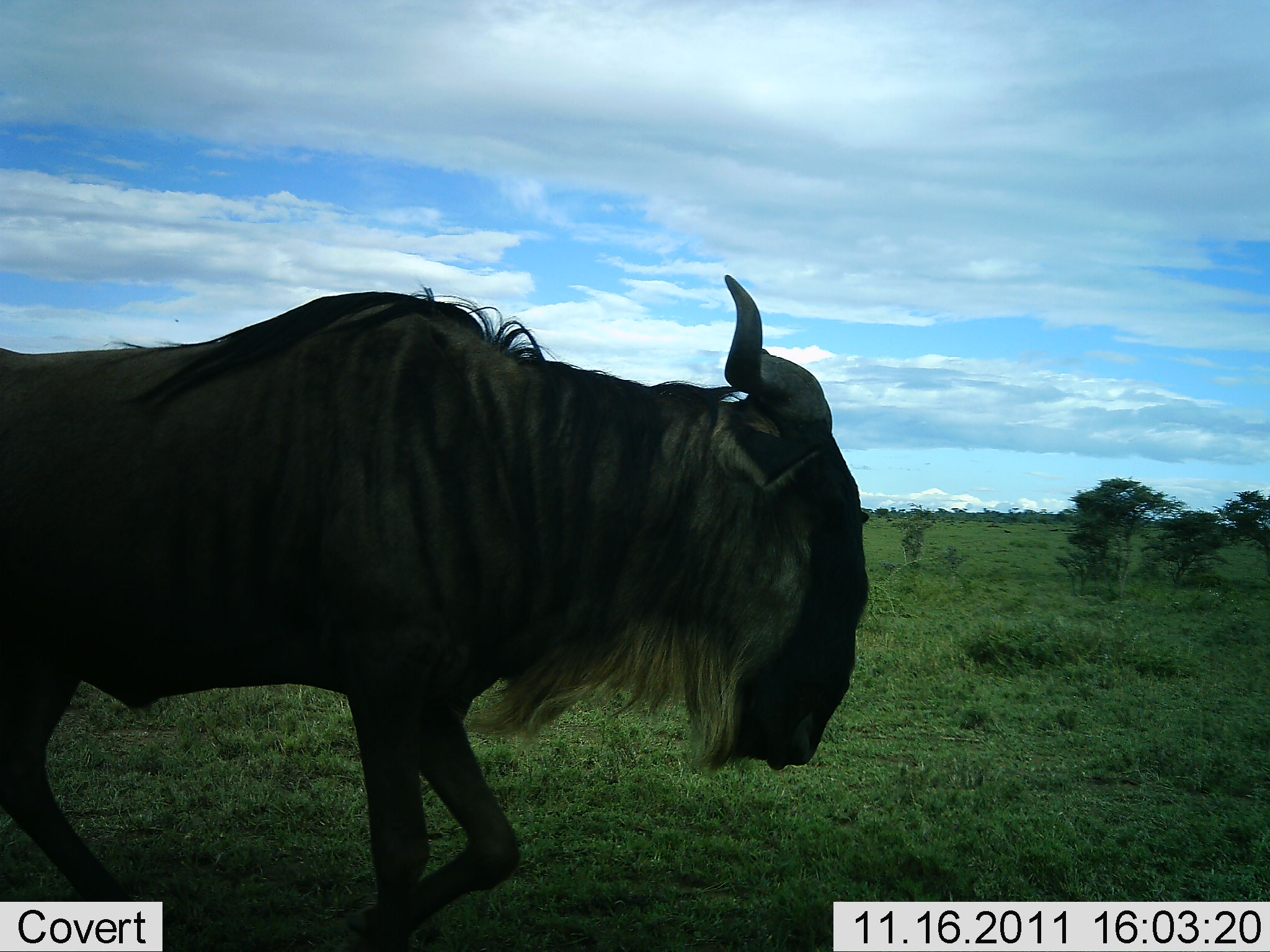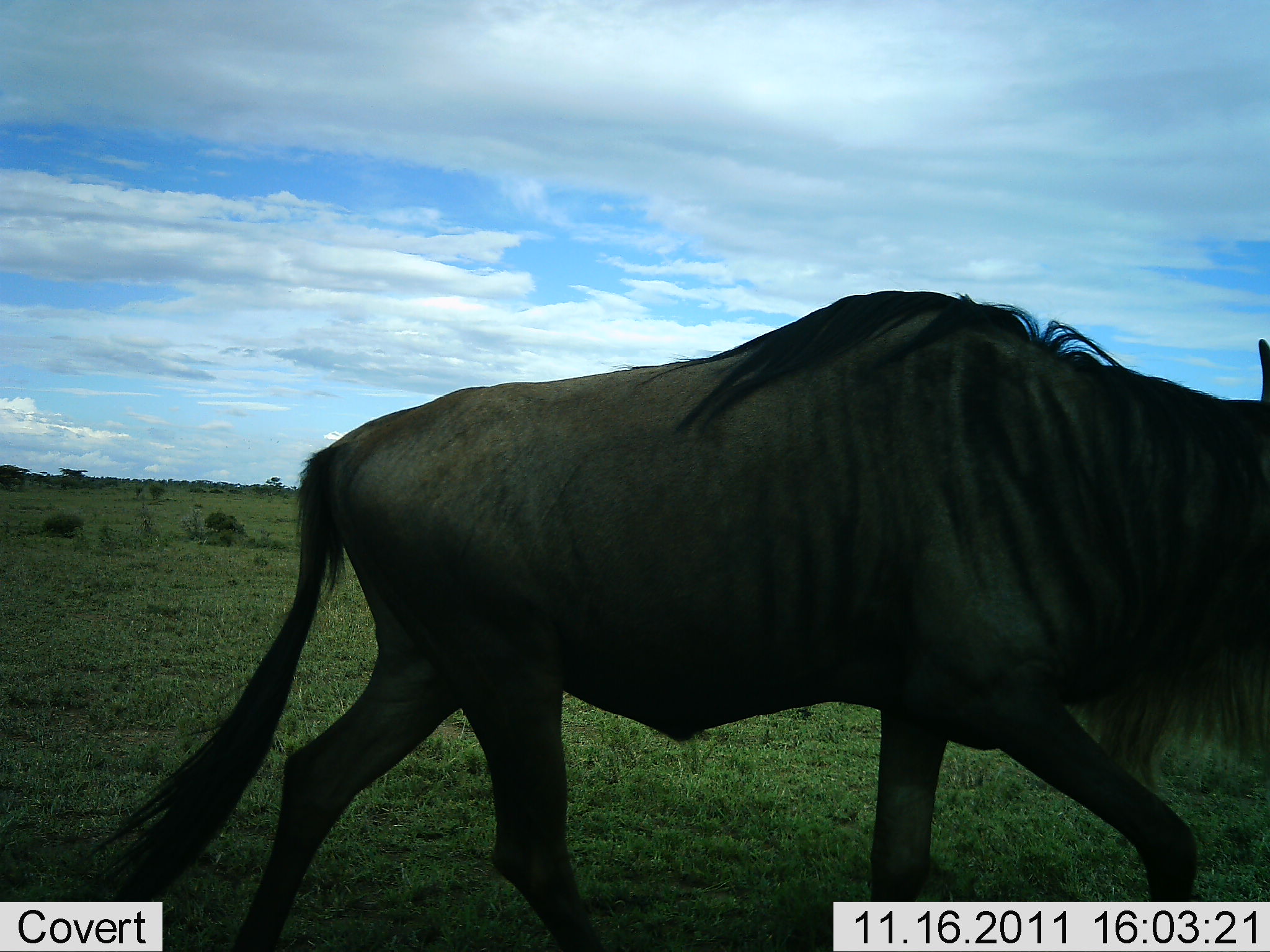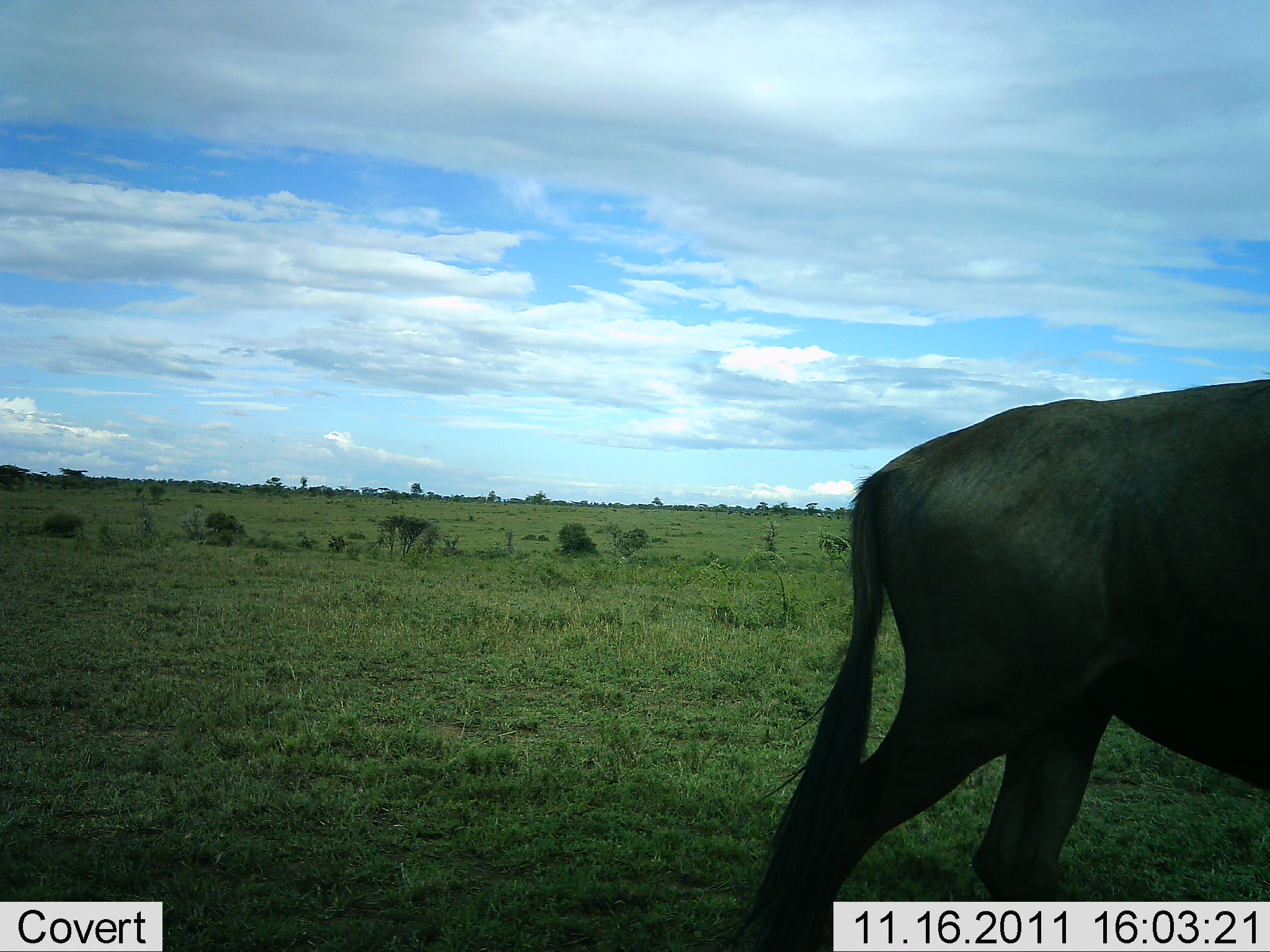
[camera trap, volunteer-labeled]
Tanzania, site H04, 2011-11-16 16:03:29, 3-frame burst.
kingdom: Animalia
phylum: Chordata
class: Mammalia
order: Artiodactyla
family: Bovidae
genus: Connochaetes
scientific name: Connochaetes taurinus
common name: blue wildebeest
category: wildebeest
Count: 1.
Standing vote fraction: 8%.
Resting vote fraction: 0%.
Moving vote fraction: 100%.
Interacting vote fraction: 0%.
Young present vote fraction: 0%.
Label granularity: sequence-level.